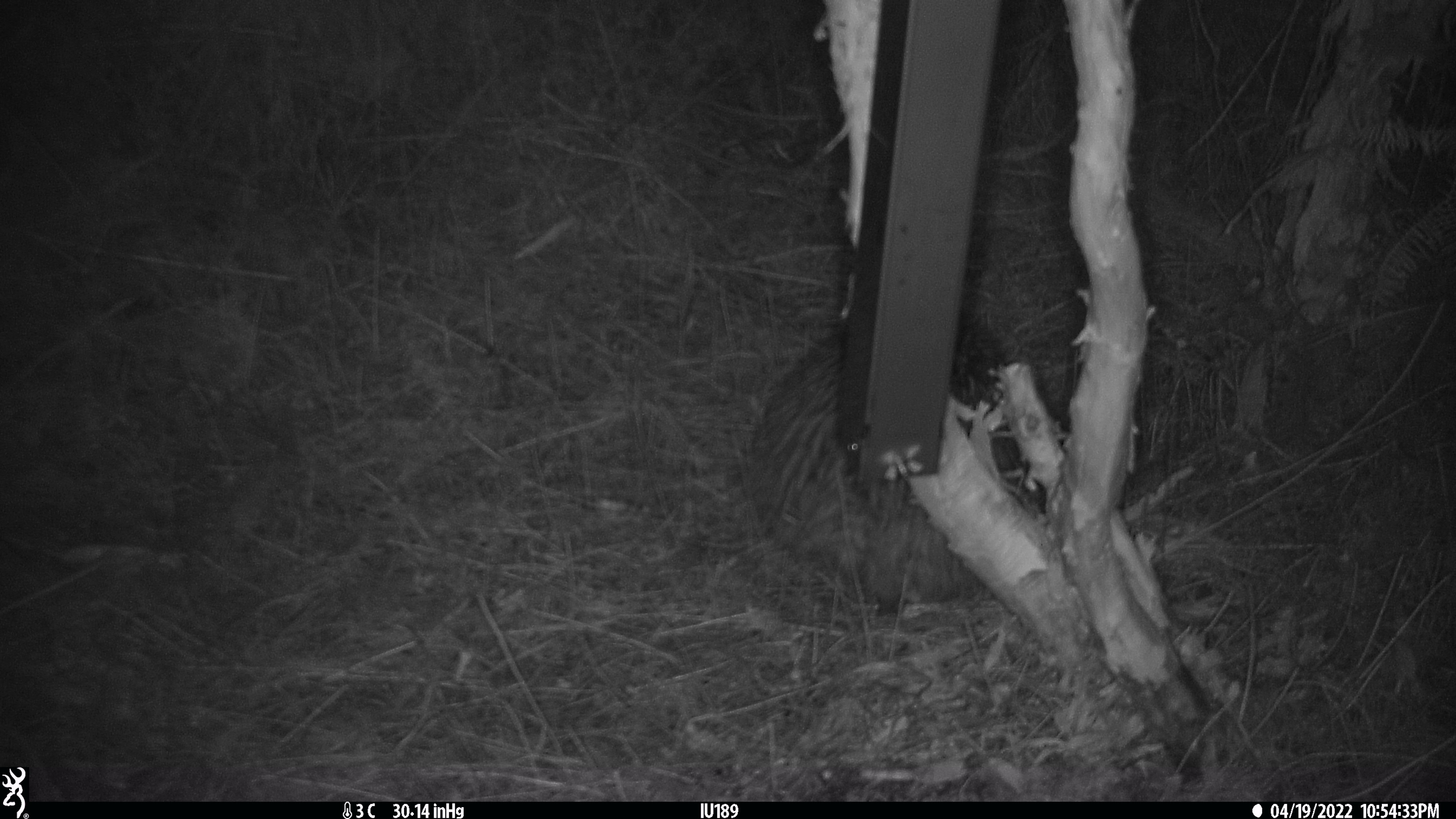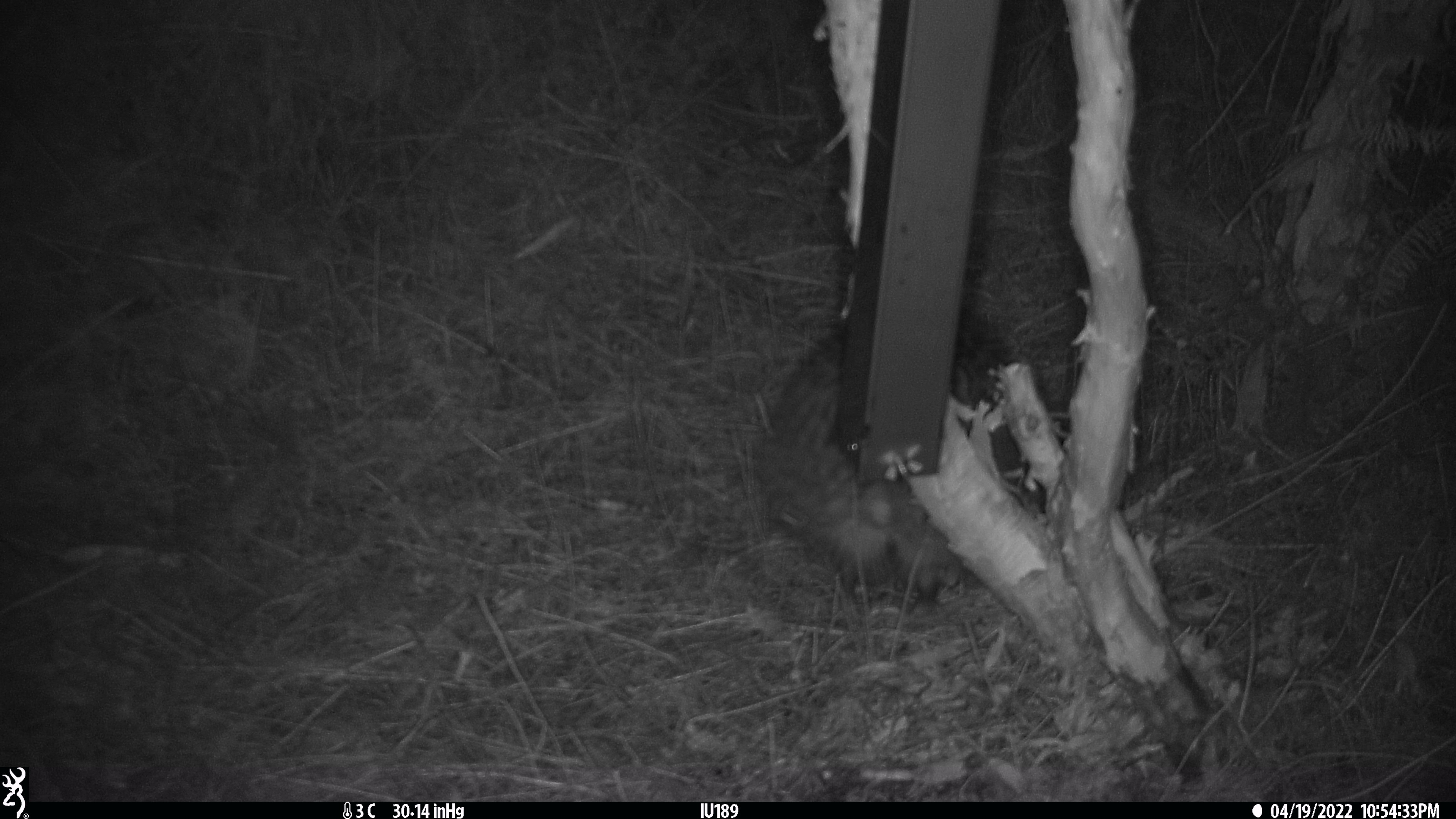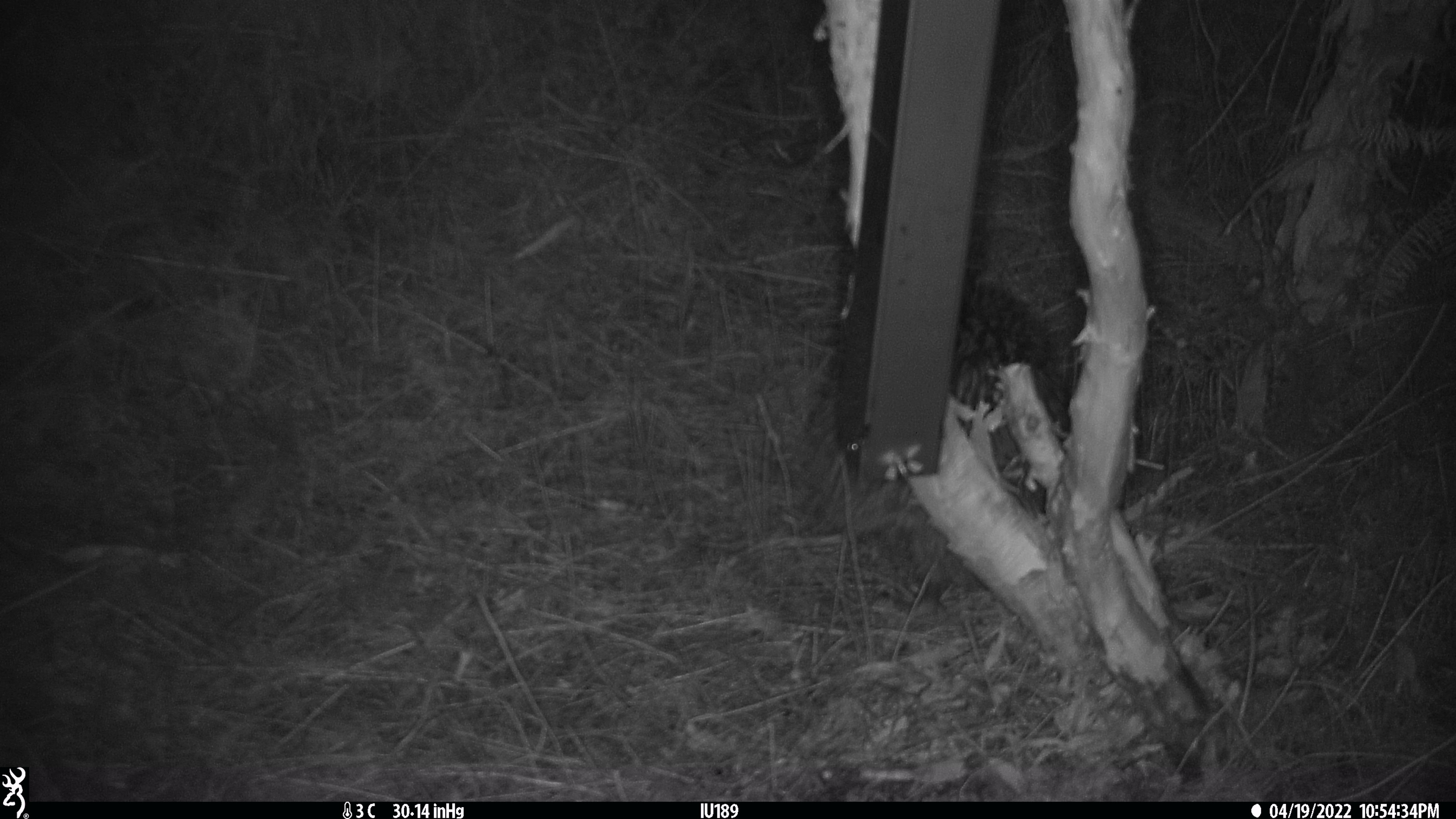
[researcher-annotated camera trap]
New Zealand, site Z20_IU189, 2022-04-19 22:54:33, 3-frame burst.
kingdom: Animalia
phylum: Chordata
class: Aves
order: Apterygiformes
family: Apterygidae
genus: Apteryx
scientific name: Apteryx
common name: kiwi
Kiwi (Apteryx).